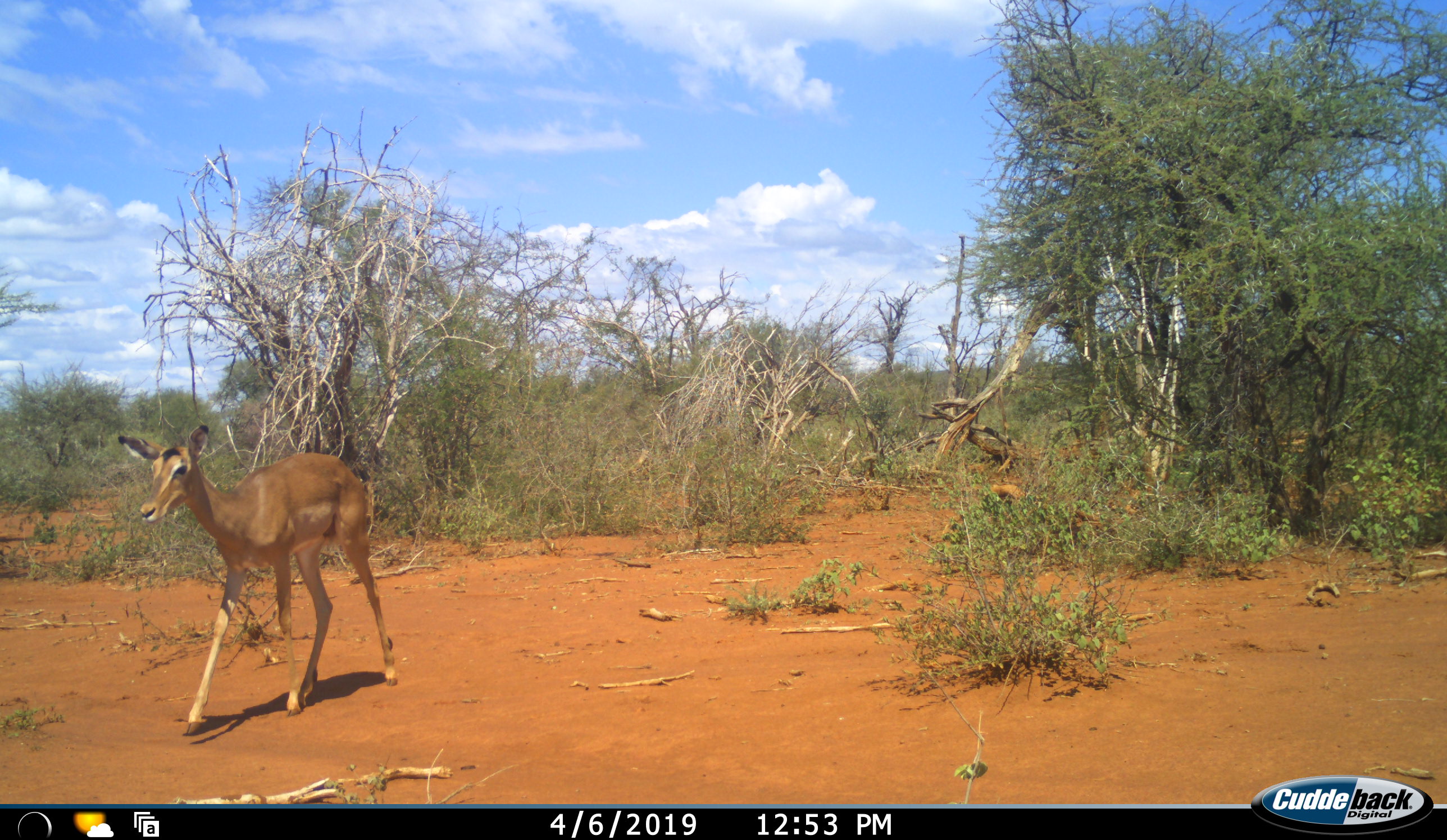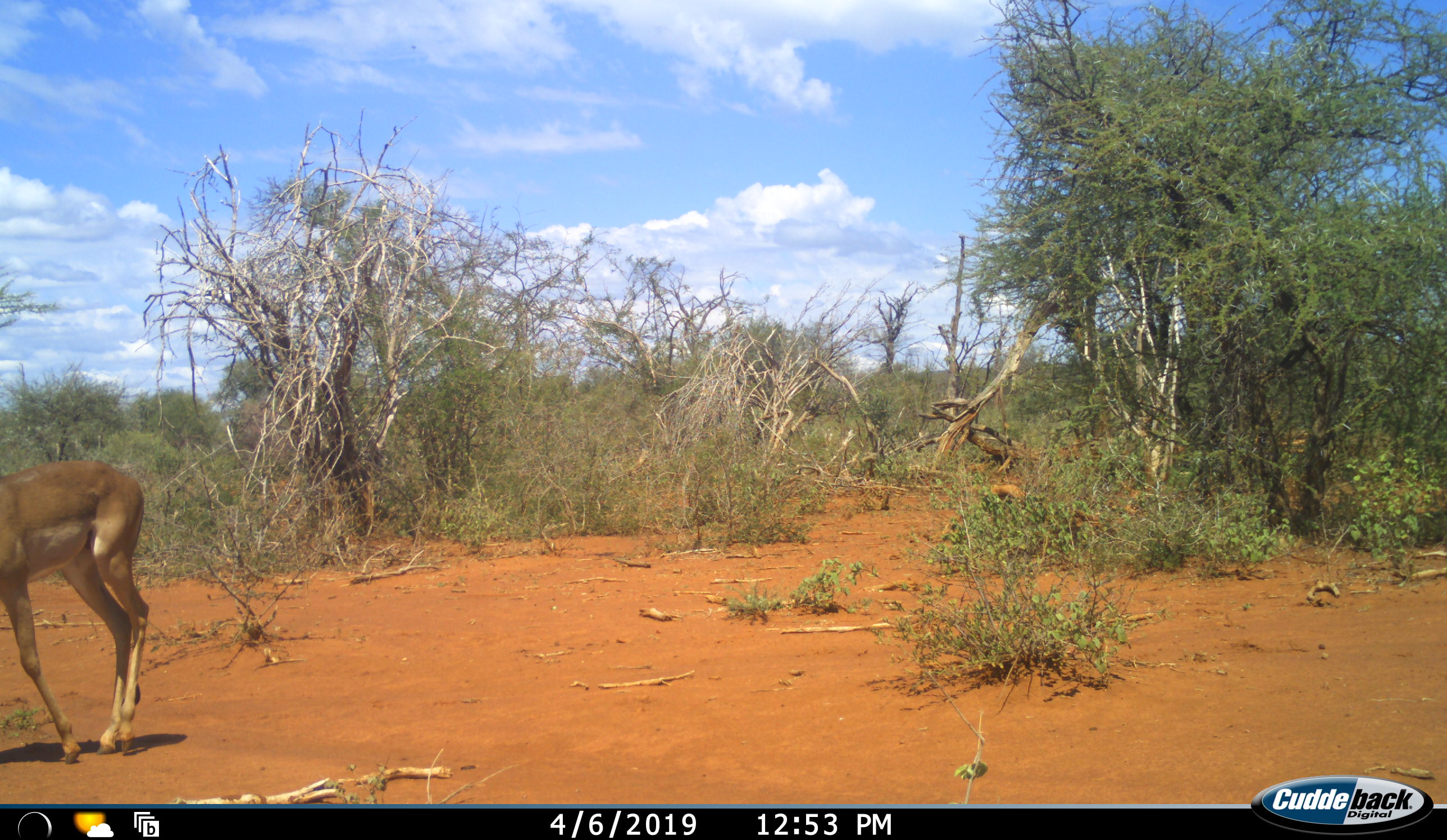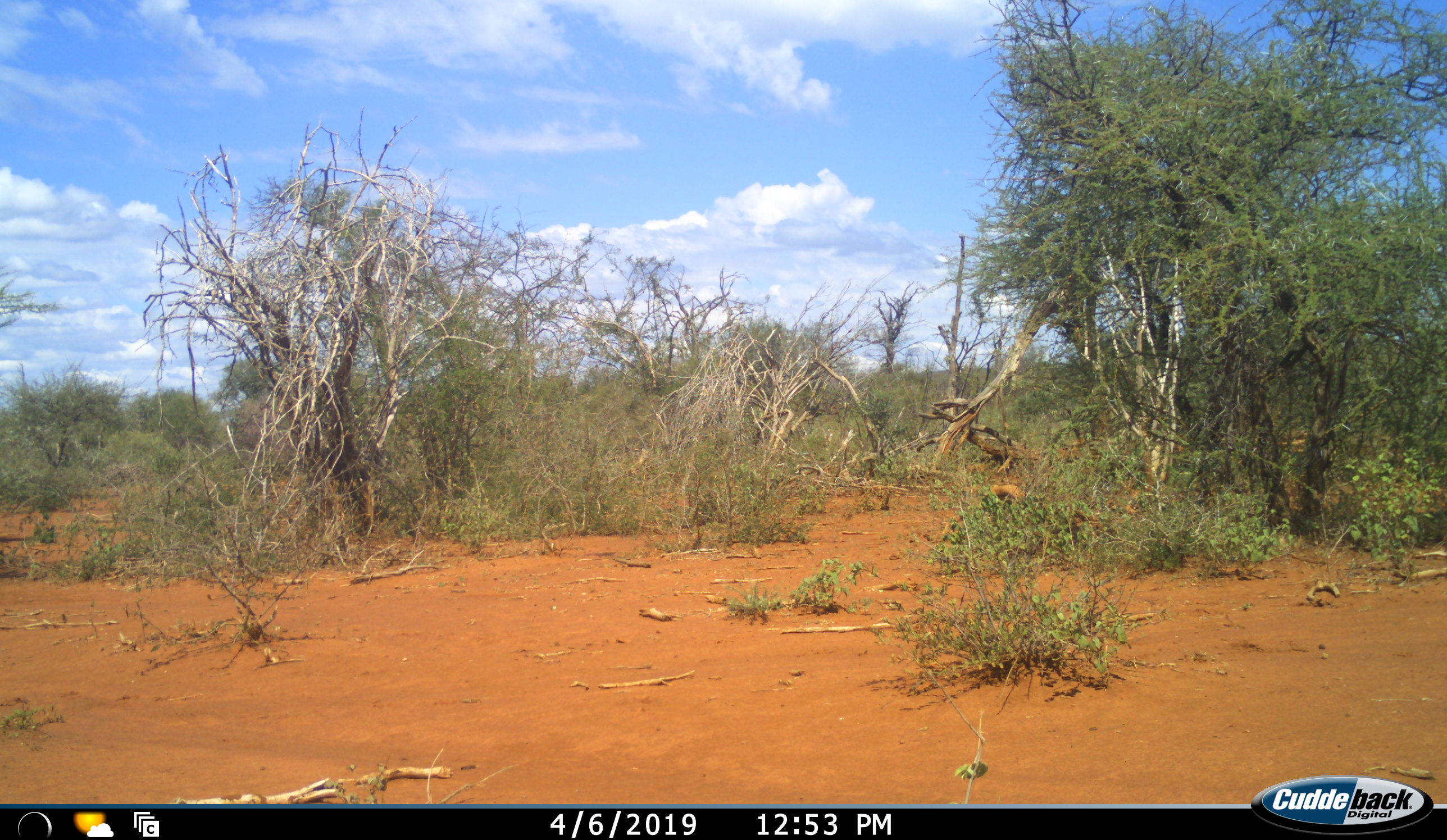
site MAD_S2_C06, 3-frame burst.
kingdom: Animalia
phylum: Chordata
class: Mammalia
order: Artiodactyla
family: Bovidae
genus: Aepyceros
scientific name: Aepyceros melampus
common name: impala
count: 1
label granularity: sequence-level